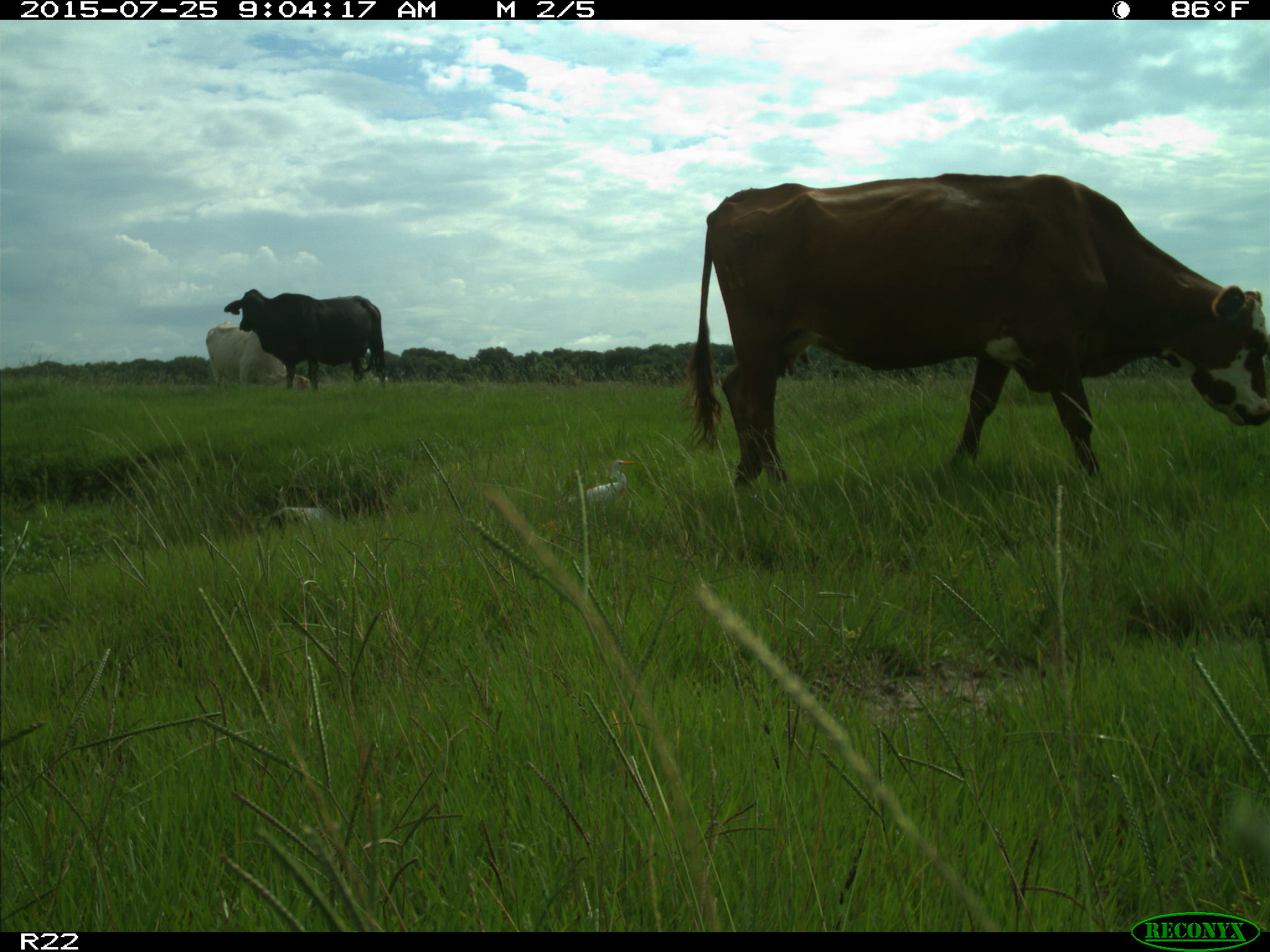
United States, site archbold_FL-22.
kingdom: Animalia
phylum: Chordata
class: Mammalia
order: Artiodactyla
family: Bovidae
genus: Bos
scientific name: Bos taurus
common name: domestic cow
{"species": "Bos taurus (domestic cow)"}